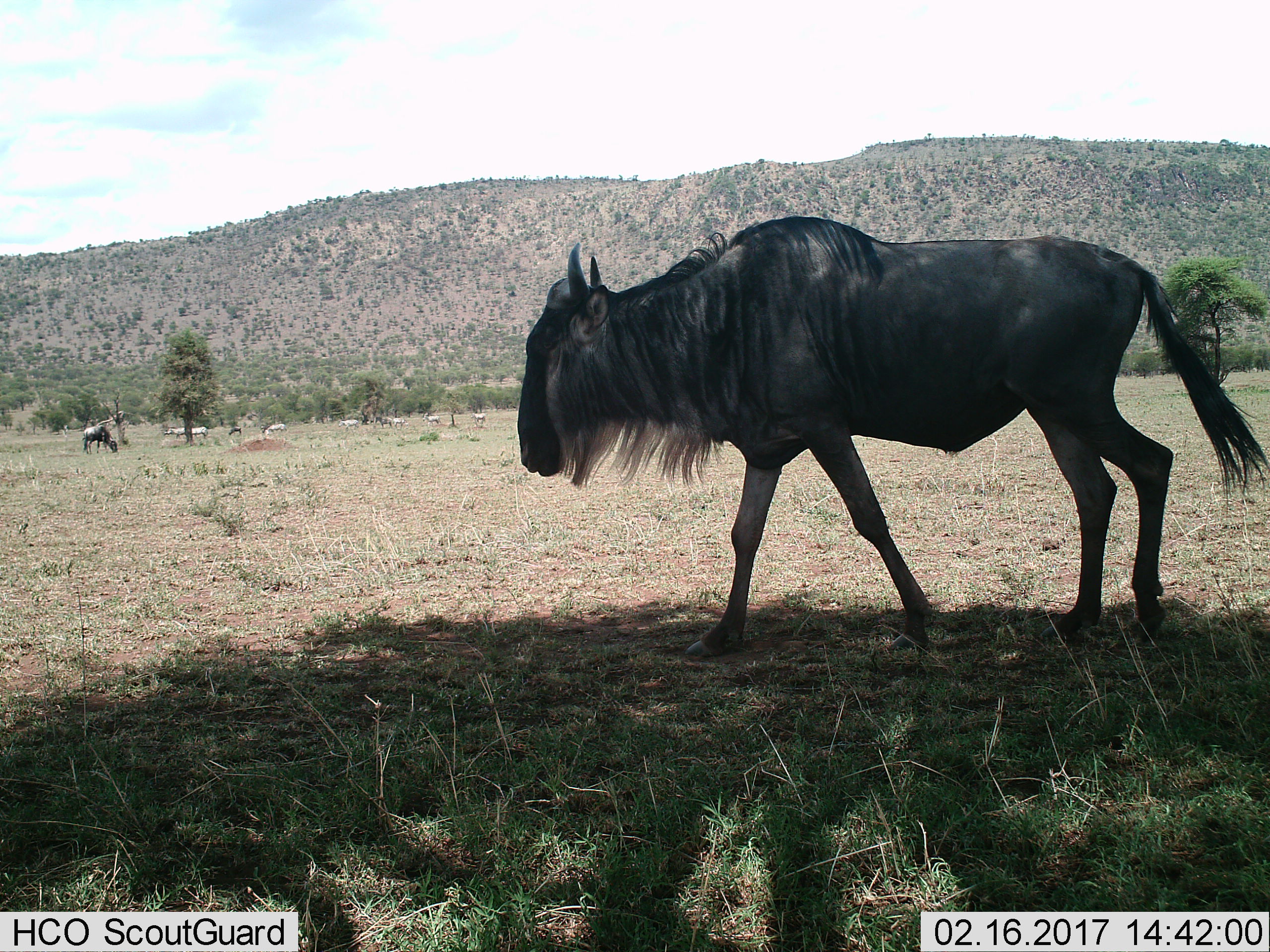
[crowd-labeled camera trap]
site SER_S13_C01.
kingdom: Animalia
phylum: Chordata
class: Mammalia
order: Artiodactyla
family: Bovidae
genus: Connochaetes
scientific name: Connochaetes taurinus taurinus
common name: blue wildebeest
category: wildebeestblue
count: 3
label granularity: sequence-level